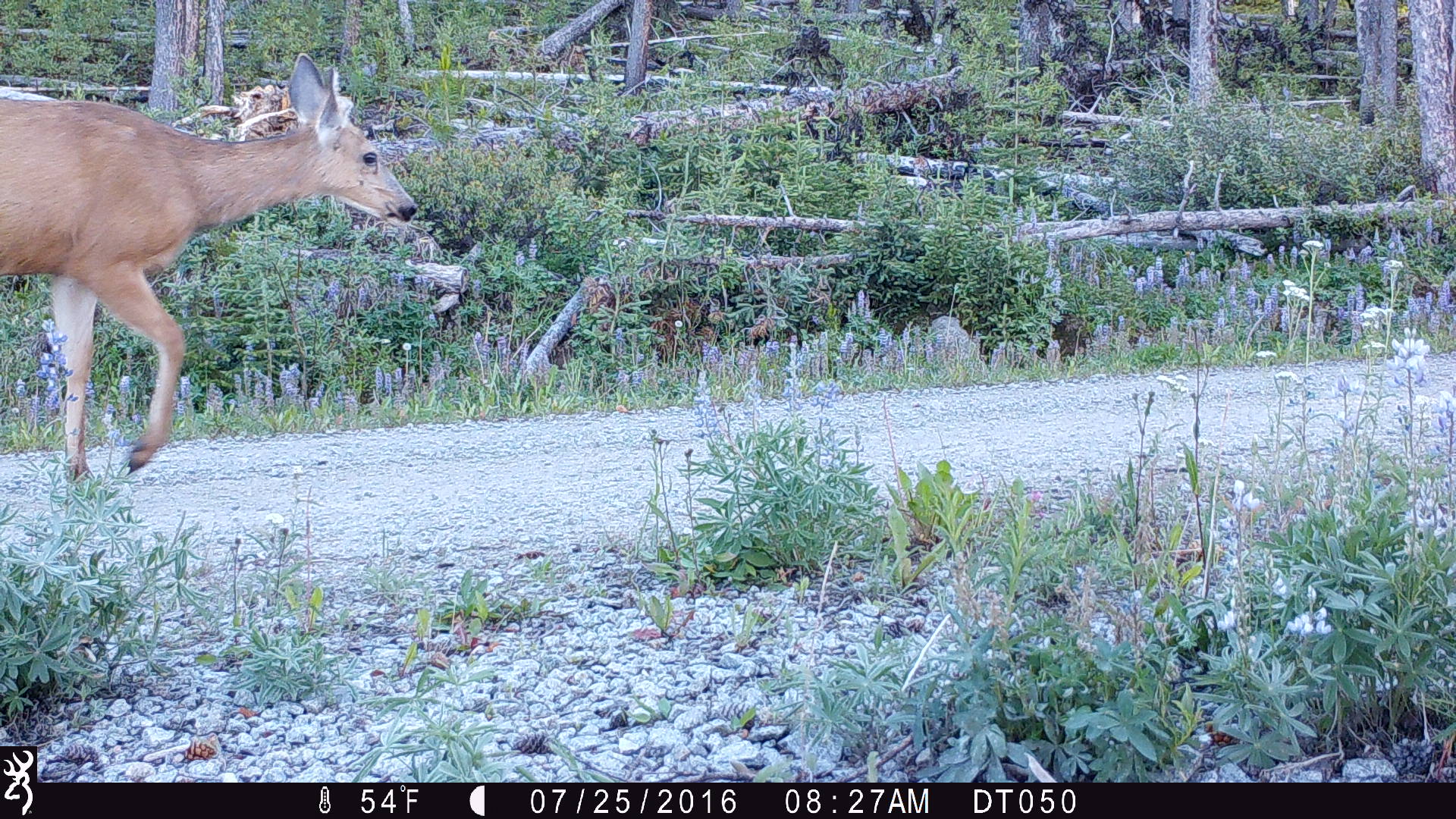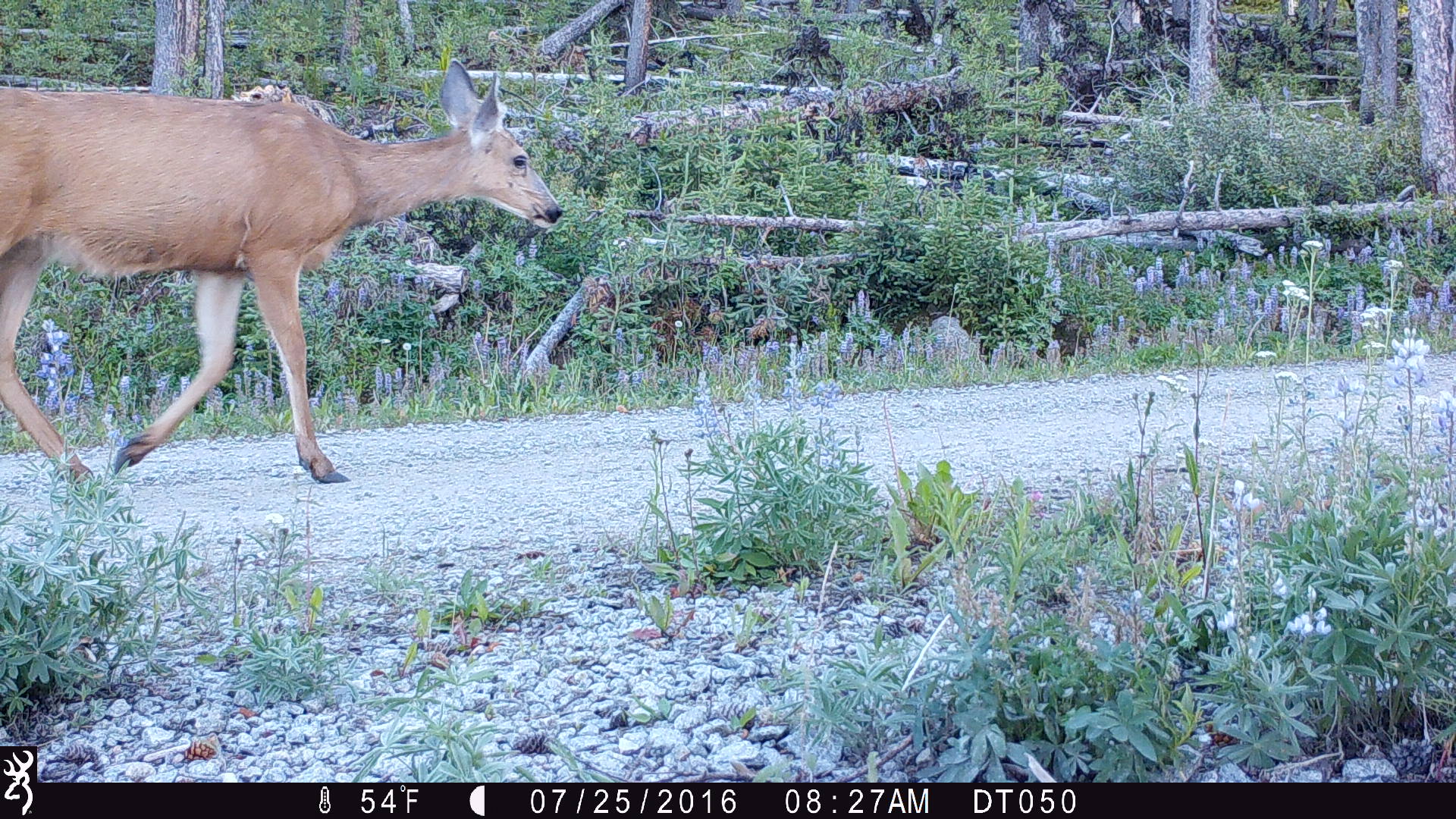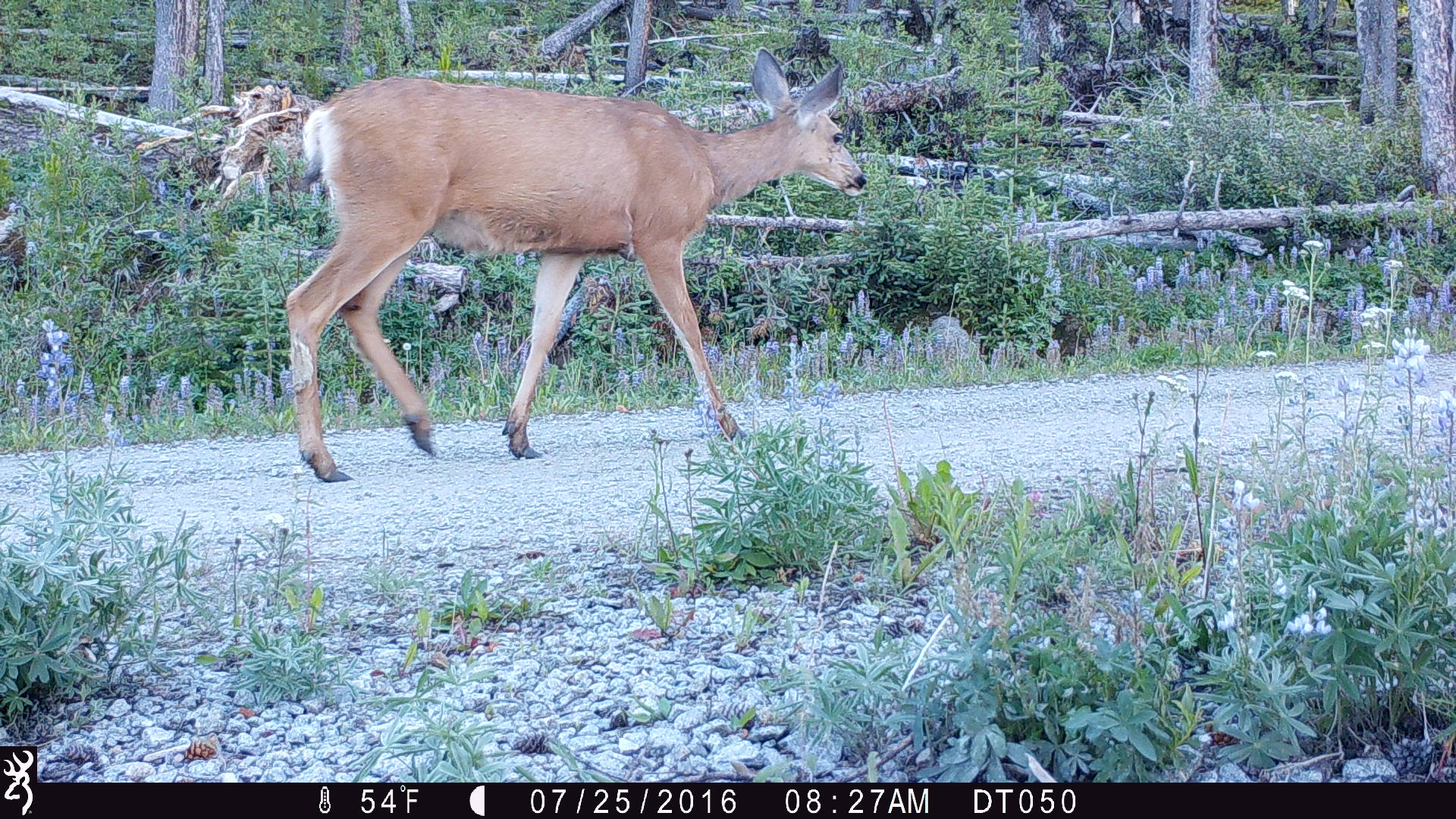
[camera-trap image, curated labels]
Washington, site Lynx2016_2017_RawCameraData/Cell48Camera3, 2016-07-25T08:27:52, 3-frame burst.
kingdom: Animalia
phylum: Chordata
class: Mammalia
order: Artiodactyla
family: Cervidae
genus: Odocoileus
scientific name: Odocoileus hemionus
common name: mule deer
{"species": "Odocoileus hemionus (mule deer)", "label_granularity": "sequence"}